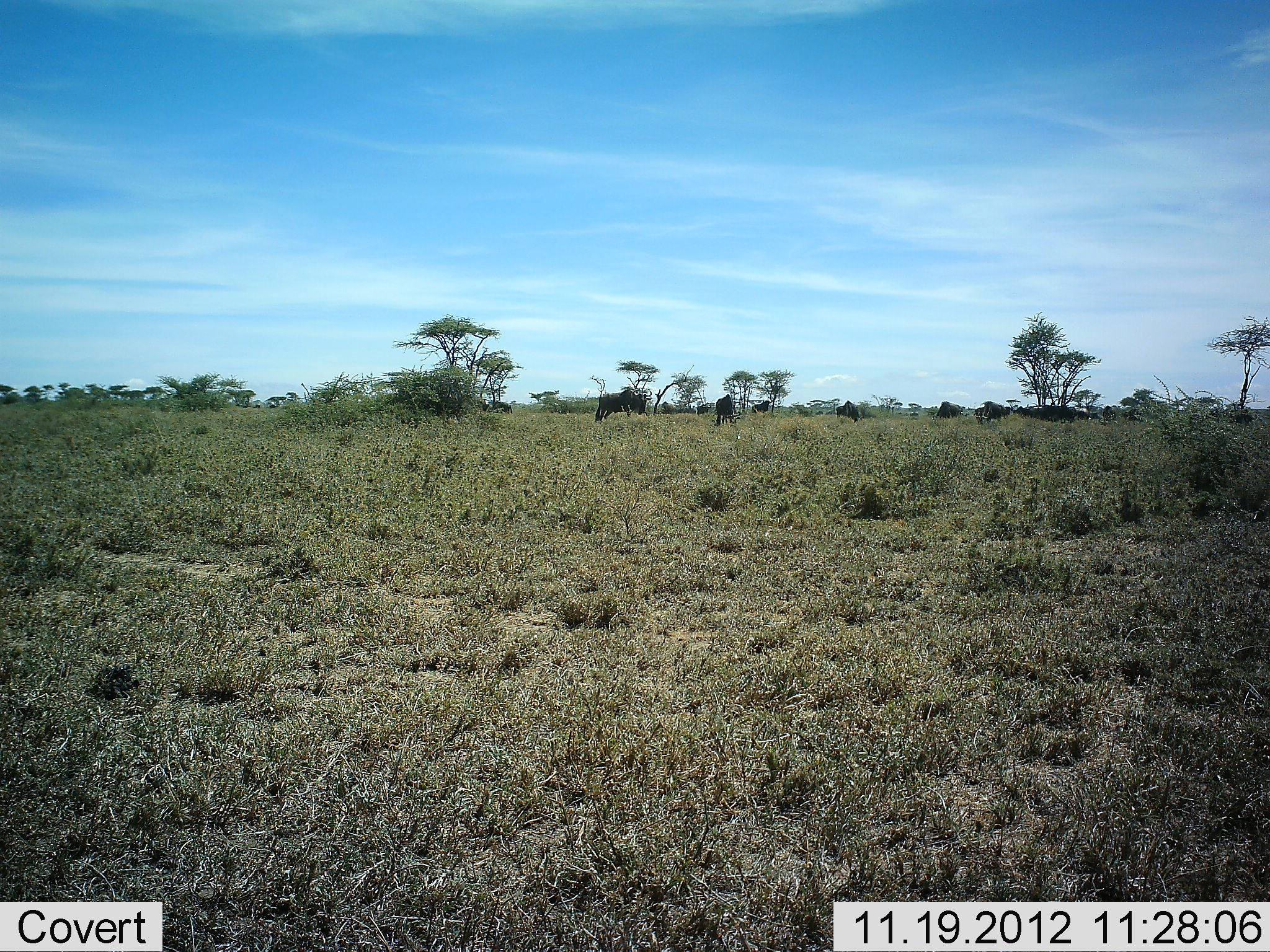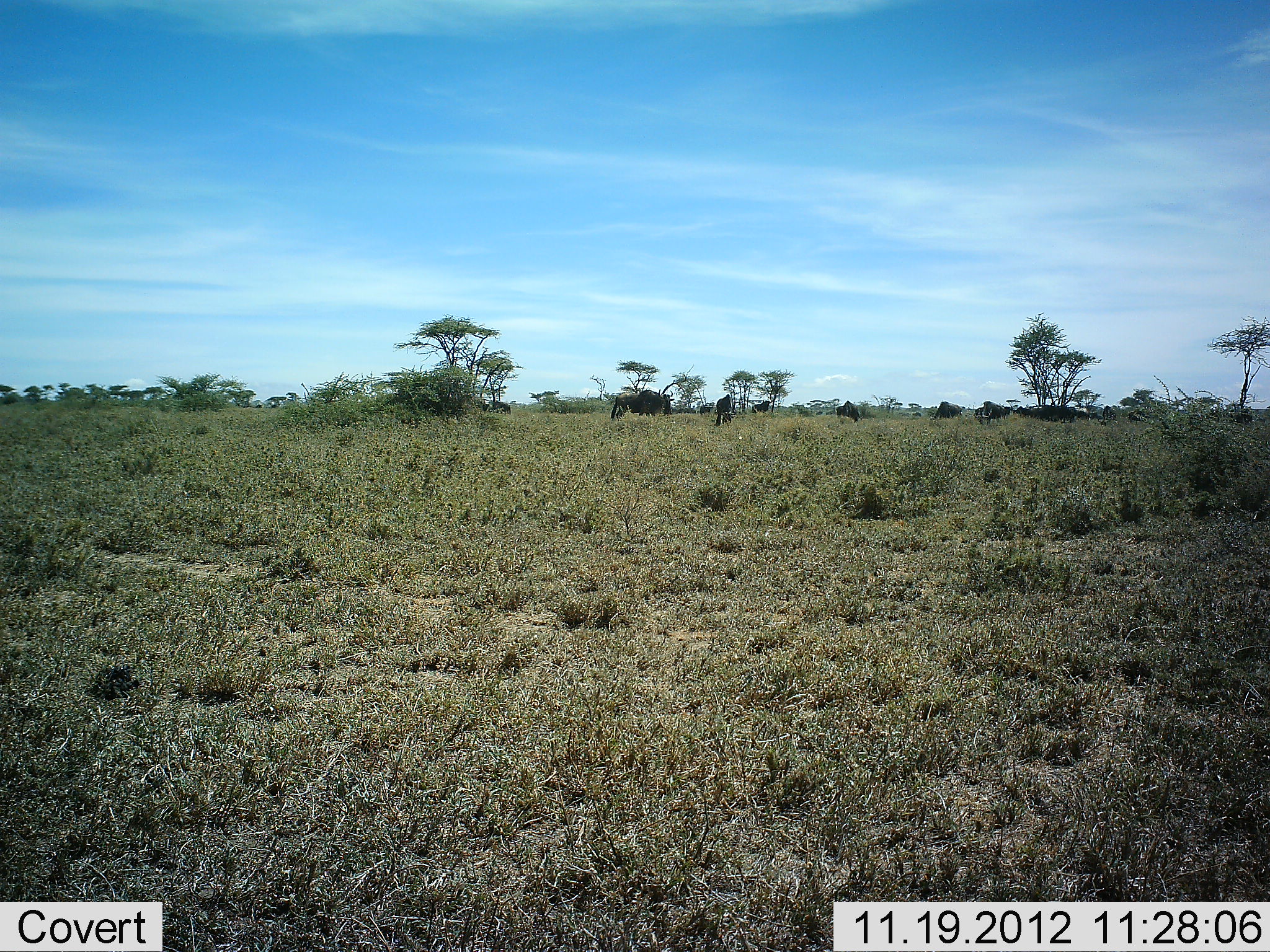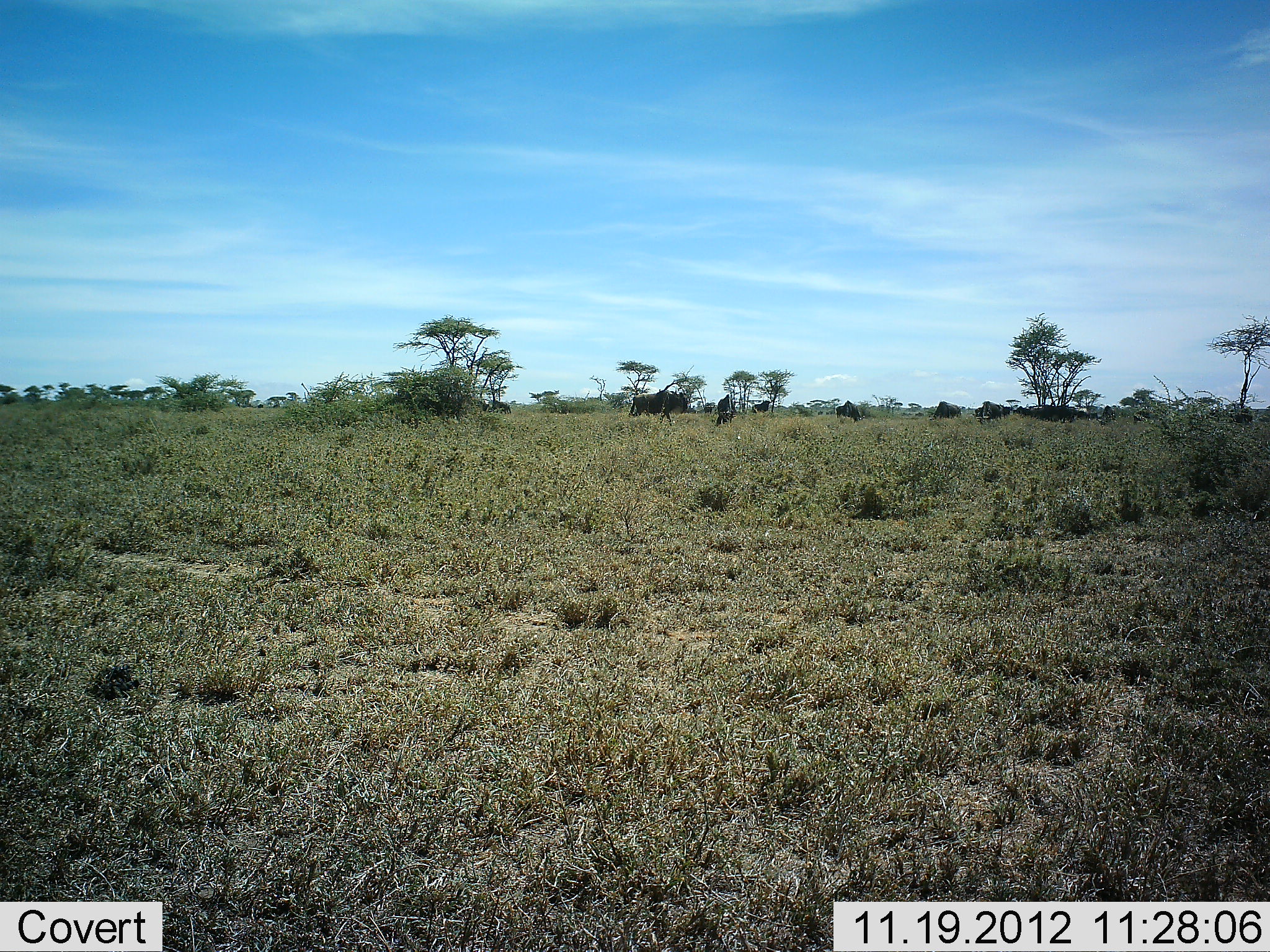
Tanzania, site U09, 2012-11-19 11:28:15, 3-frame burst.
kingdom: Animalia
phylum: Chordata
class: Mammalia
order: Artiodactyla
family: Bovidae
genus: Connochaetes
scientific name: Connochaetes taurinus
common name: blue wildebeest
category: wildebeest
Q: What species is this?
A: Wildebeest (blue wildebeest) (Connochaetes taurinus).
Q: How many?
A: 11-50.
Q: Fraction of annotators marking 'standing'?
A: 60%.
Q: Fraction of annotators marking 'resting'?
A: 0%.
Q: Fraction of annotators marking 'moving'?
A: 80%.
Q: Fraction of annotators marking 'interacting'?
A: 0%.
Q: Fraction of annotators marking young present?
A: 0%.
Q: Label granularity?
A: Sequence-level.